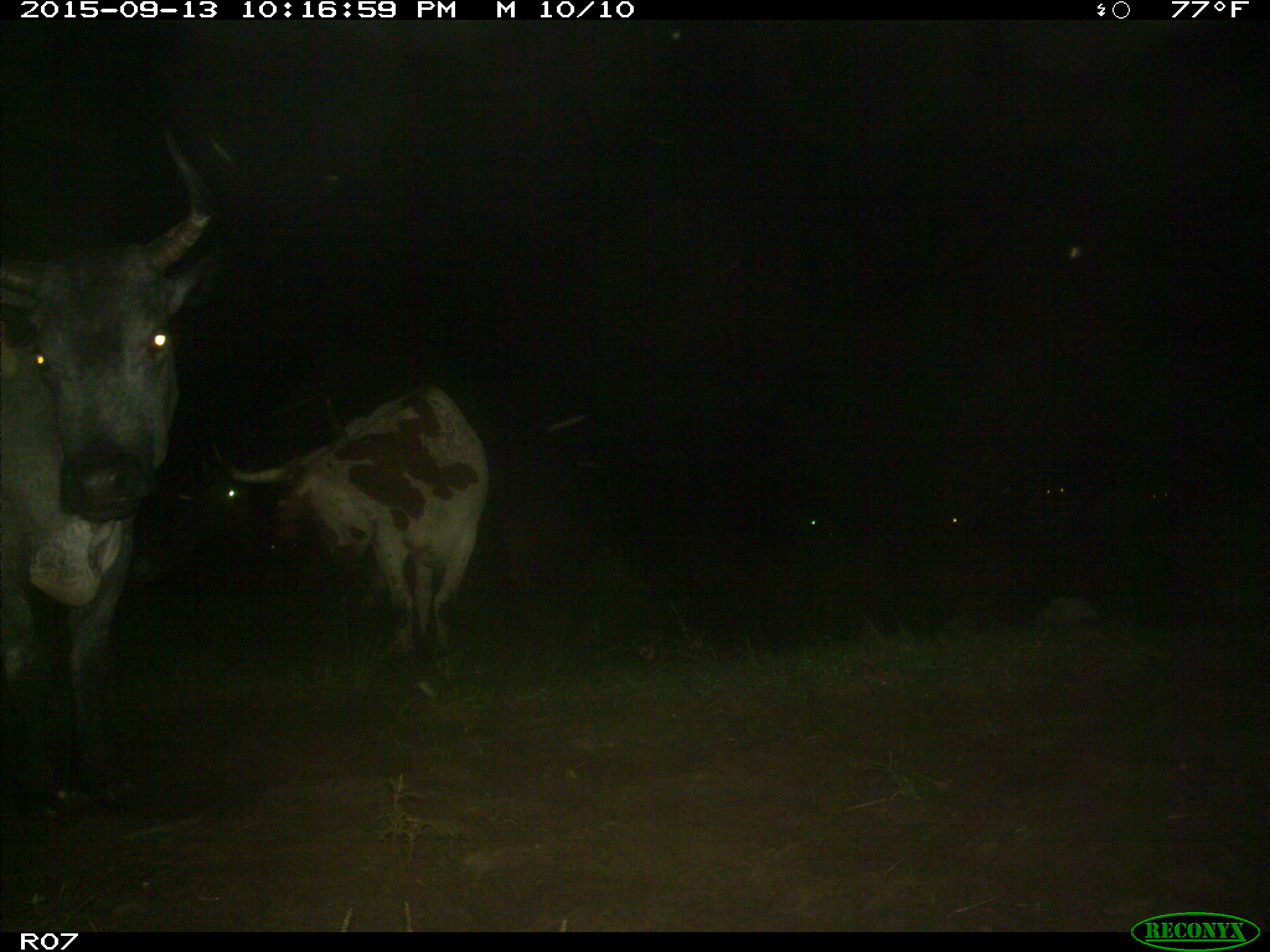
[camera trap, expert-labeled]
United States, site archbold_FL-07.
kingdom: Animalia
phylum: Chordata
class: Mammalia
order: Artiodactyla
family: Bovidae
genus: Bos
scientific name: Bos taurus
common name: domestic cow